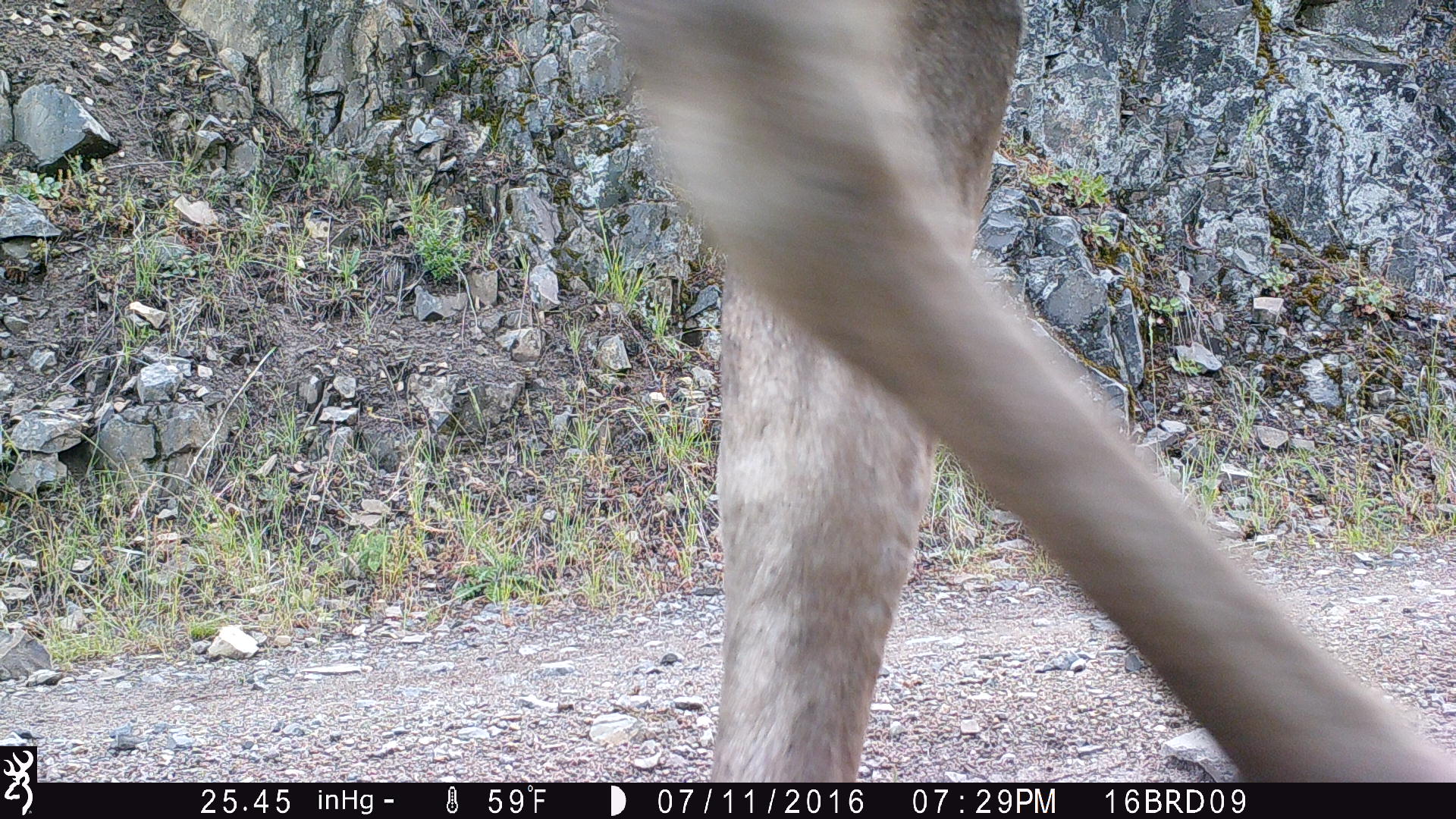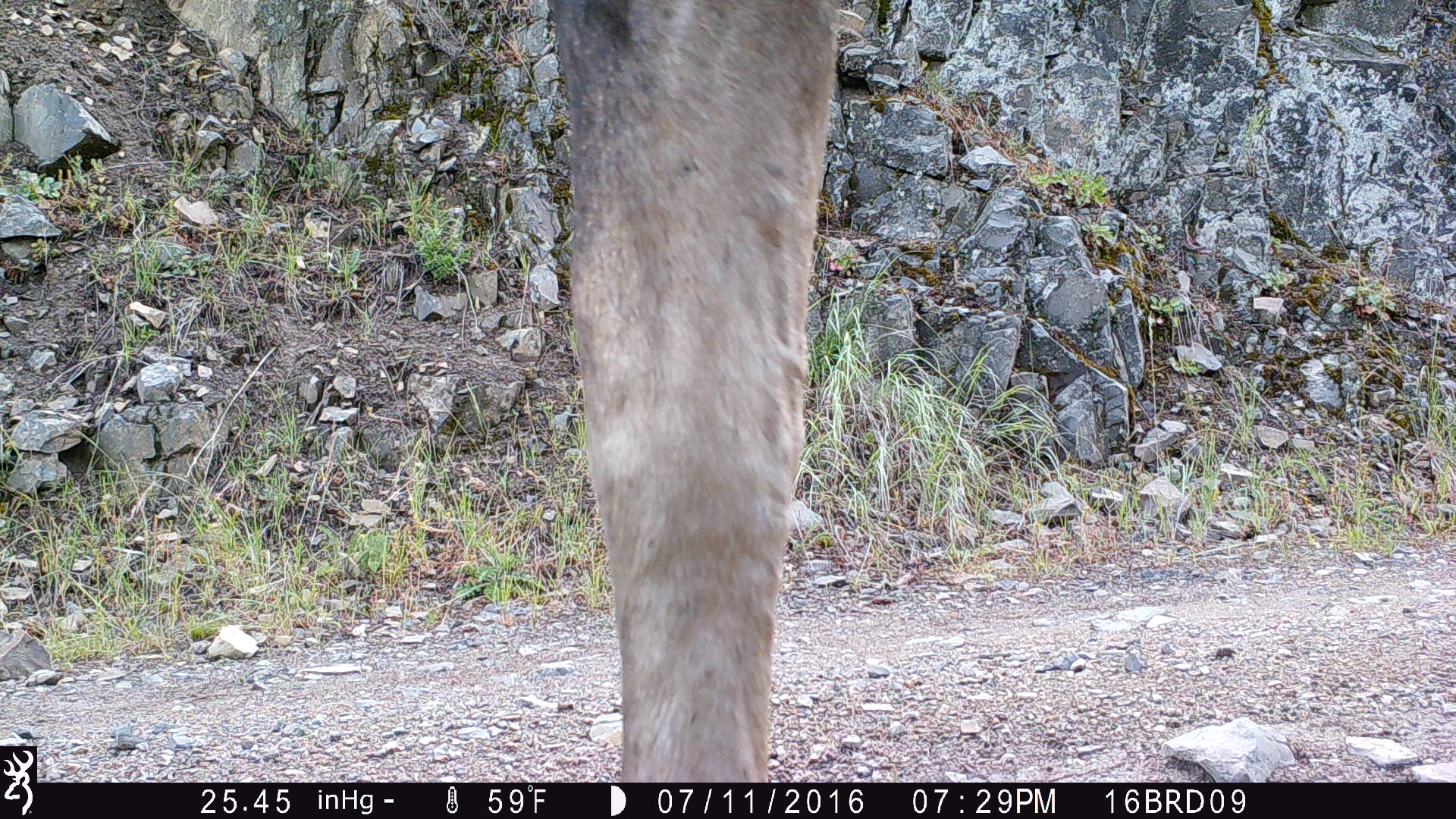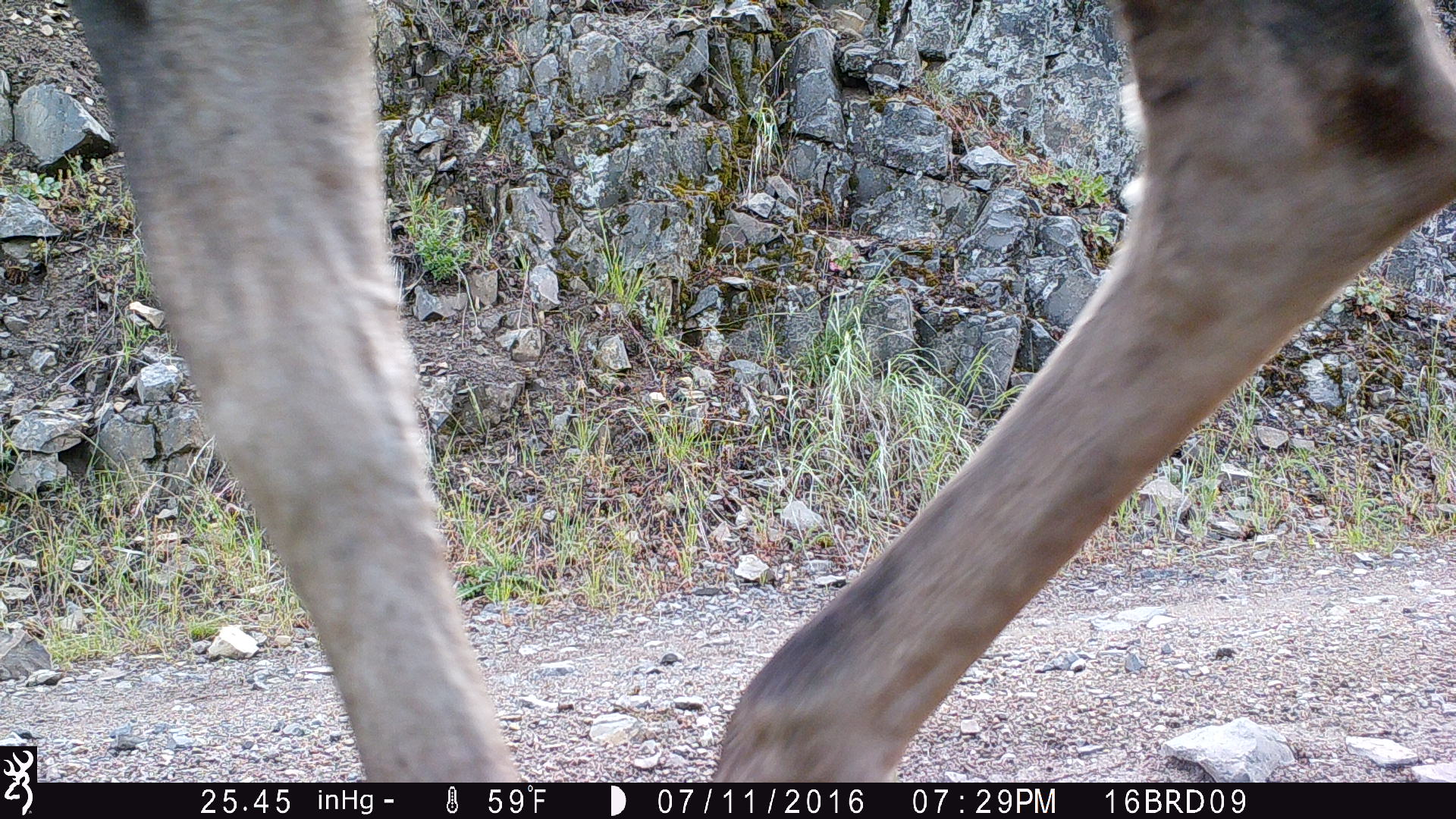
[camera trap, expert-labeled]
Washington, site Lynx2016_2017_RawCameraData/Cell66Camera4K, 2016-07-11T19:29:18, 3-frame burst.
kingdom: Animalia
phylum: Chordata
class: Mammalia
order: Artiodactyla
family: Cervidae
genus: Odocoileus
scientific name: Odocoileus hemionus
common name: mule deer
Odocoileus hemionus (mule deer). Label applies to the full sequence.